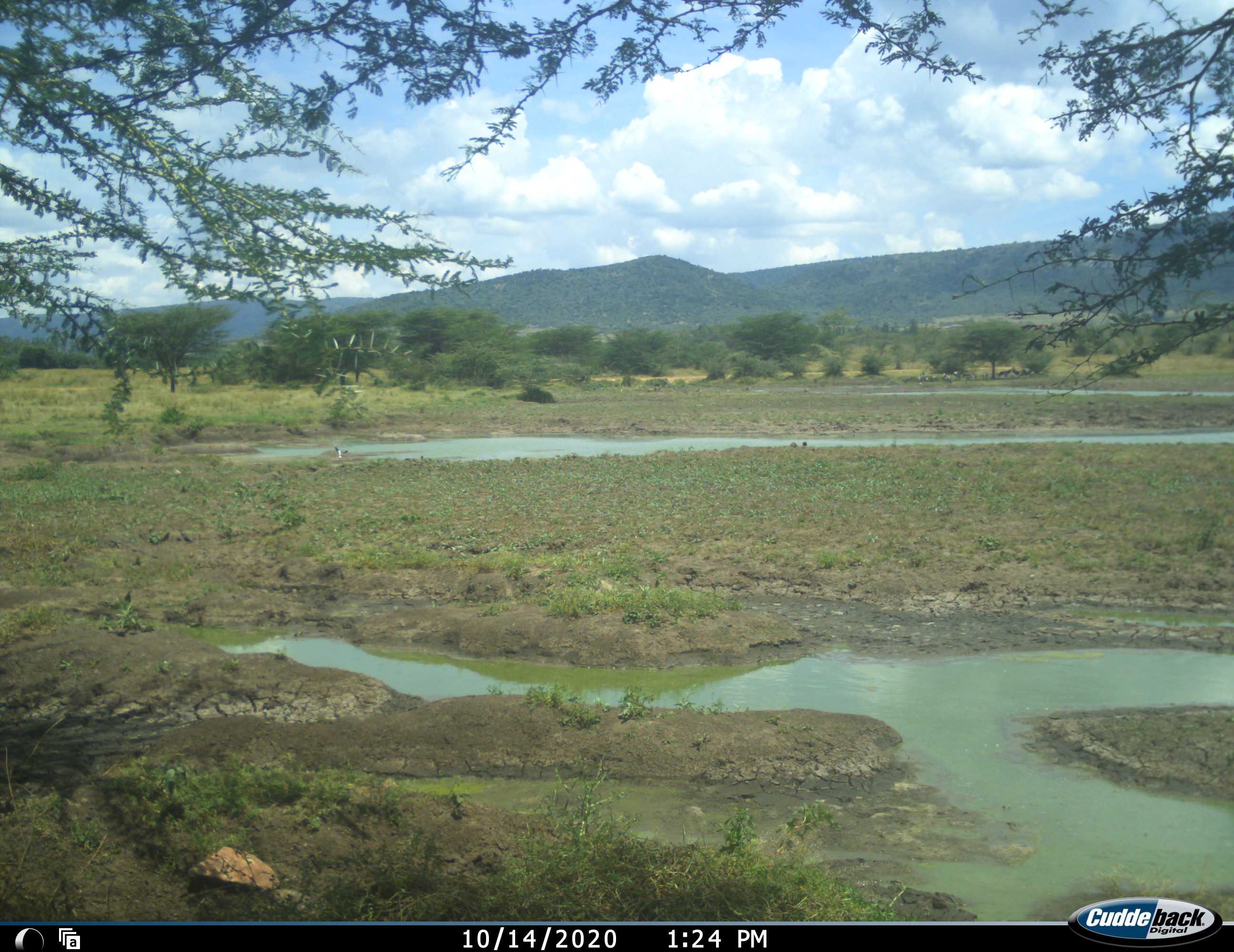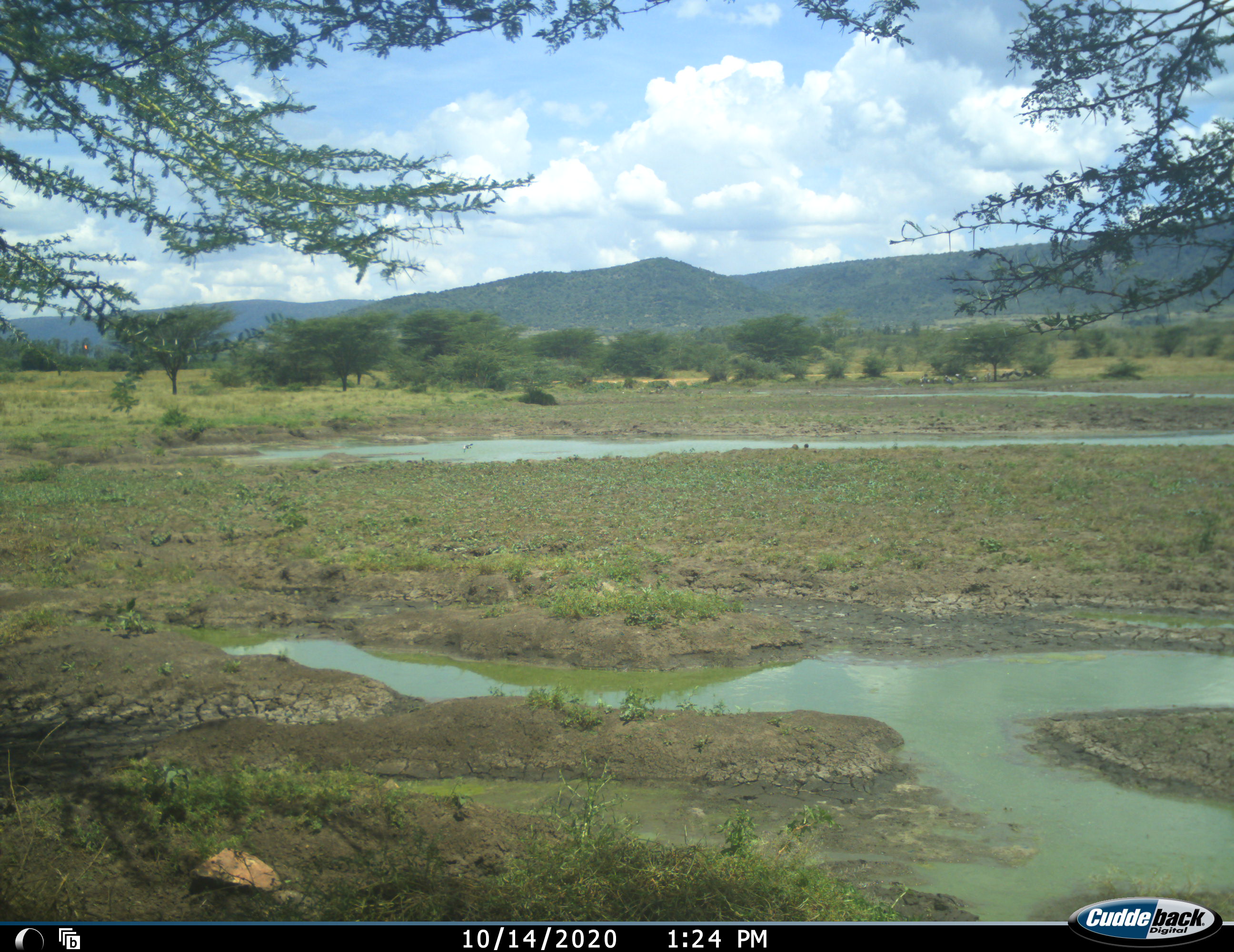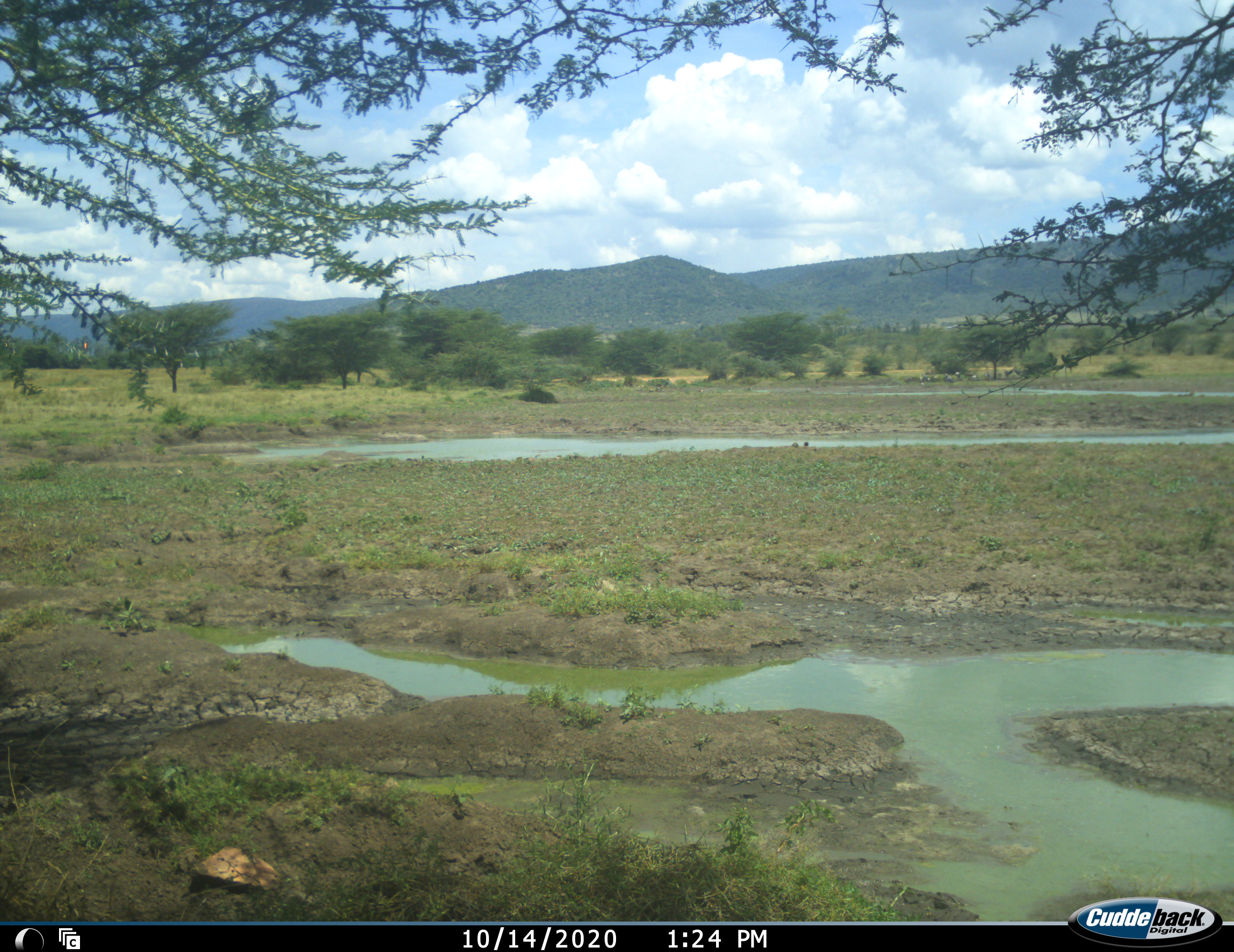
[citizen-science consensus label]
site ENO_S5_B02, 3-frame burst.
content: unidentified animal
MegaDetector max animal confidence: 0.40